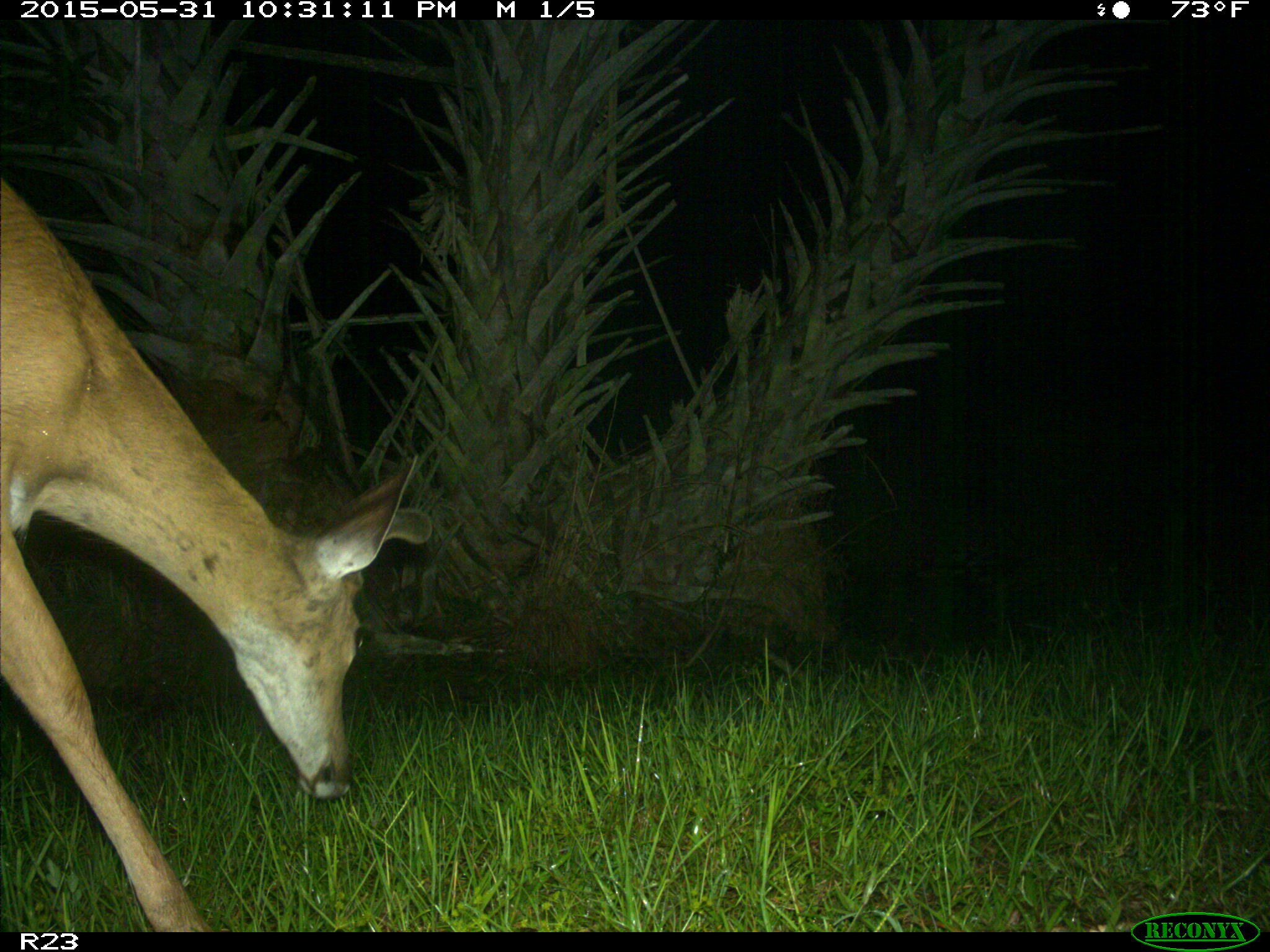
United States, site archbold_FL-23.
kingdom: Animalia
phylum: Chordata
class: Mammalia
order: Artiodactyla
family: Bovidae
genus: Bos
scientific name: Bos taurus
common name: domestic cow